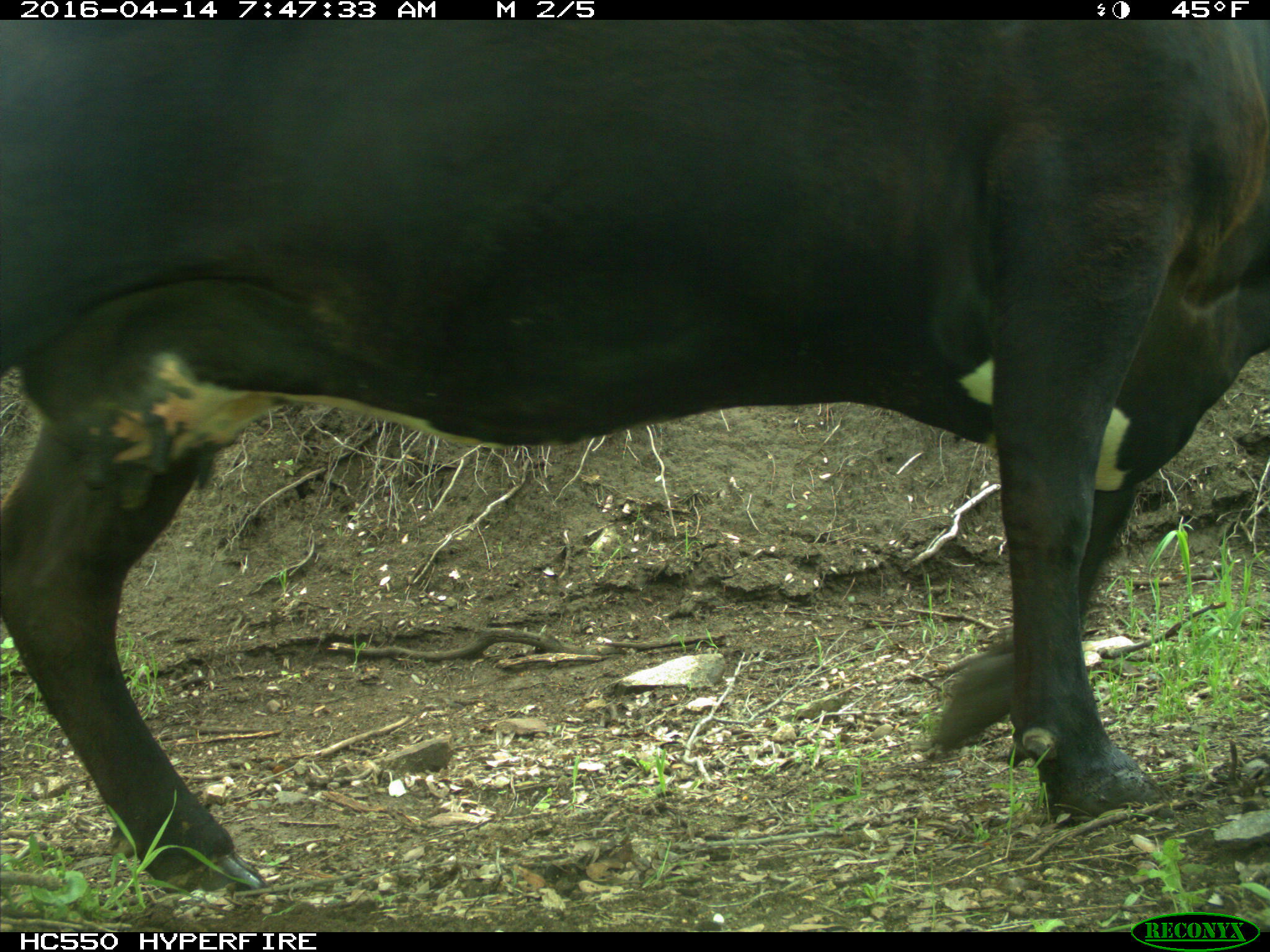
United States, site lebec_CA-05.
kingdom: Animalia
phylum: Chordata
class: Mammalia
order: Artiodactyla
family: Bovidae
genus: Bos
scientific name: Bos taurus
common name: domestic cow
Bos taurus (domestic cow).